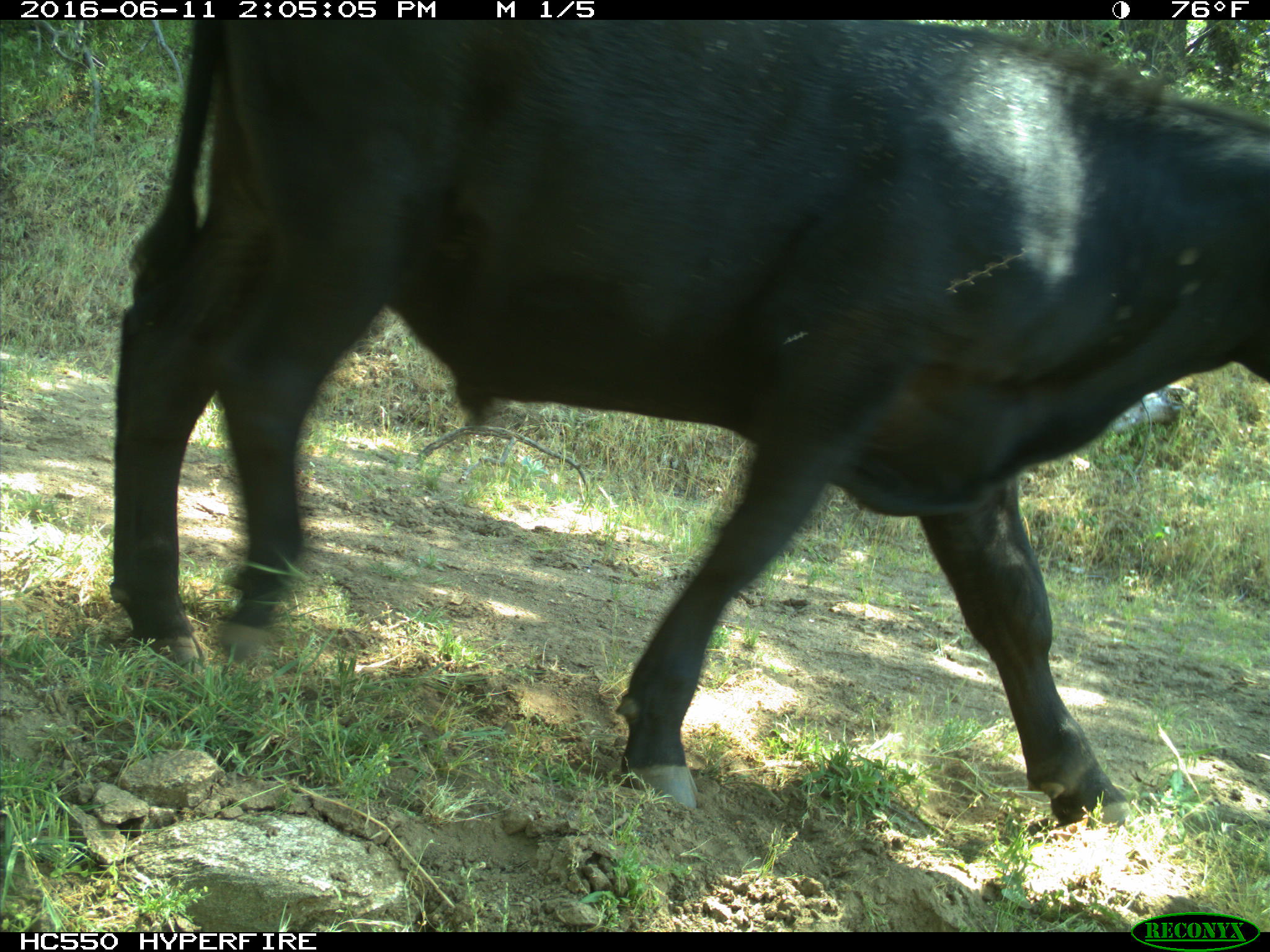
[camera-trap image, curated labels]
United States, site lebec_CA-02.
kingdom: Animalia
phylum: Chordata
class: Mammalia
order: Artiodactyla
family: Bovidae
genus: Bos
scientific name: Bos taurus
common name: domestic cow